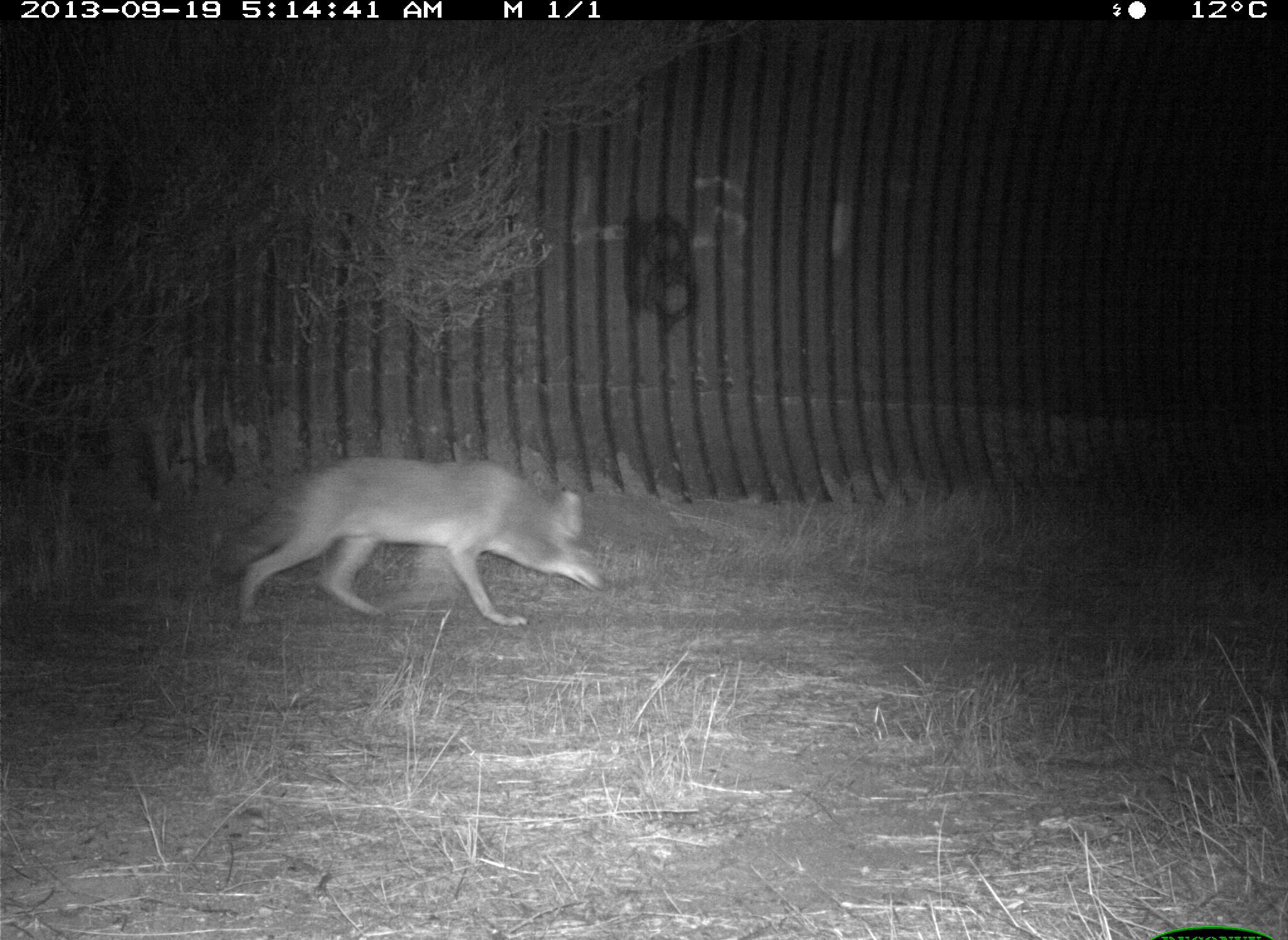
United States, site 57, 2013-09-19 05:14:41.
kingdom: Animalia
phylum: Chordata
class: Mammalia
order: Carnivora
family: Canidae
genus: Canis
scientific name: Canis latrans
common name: coyote